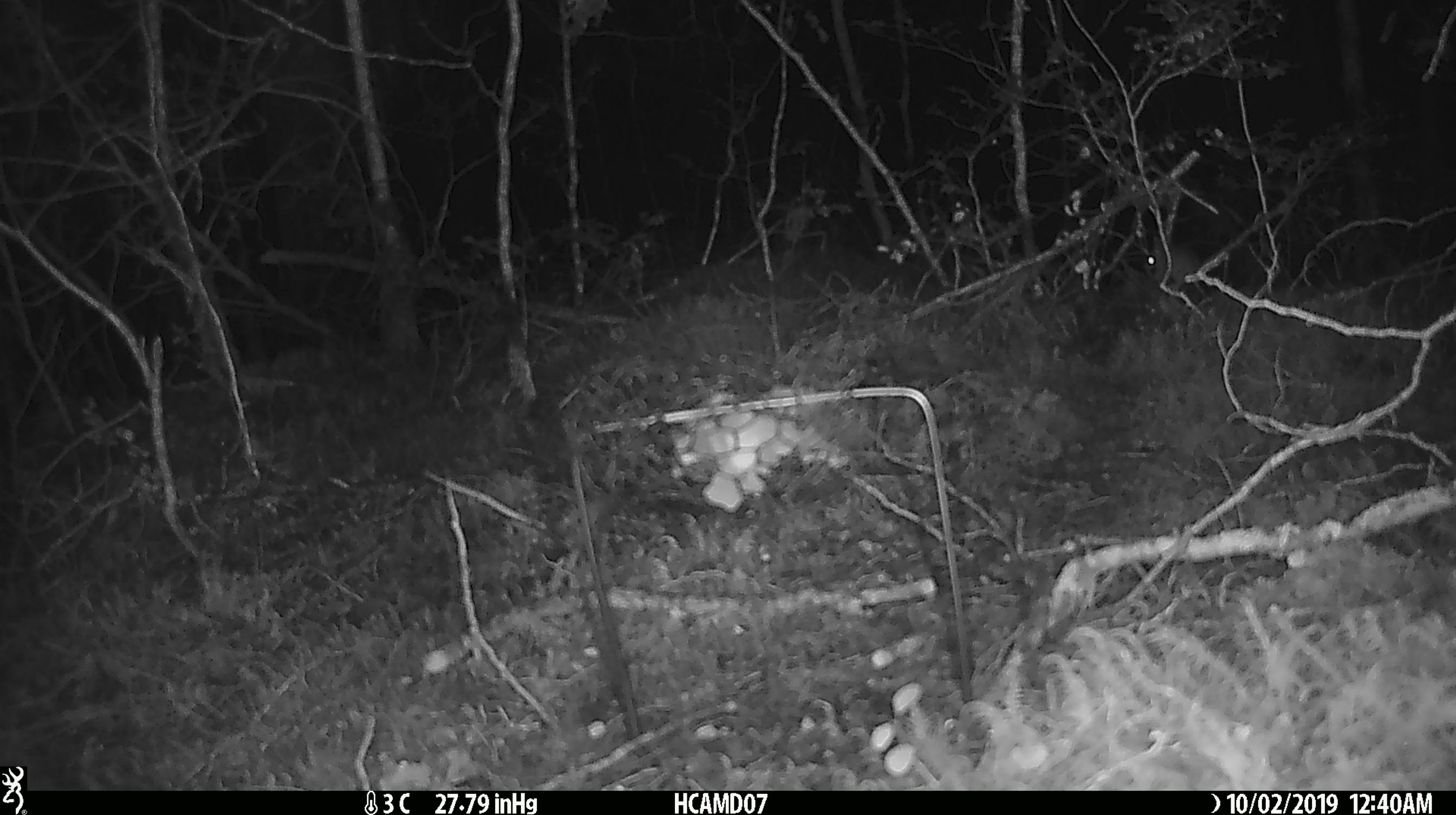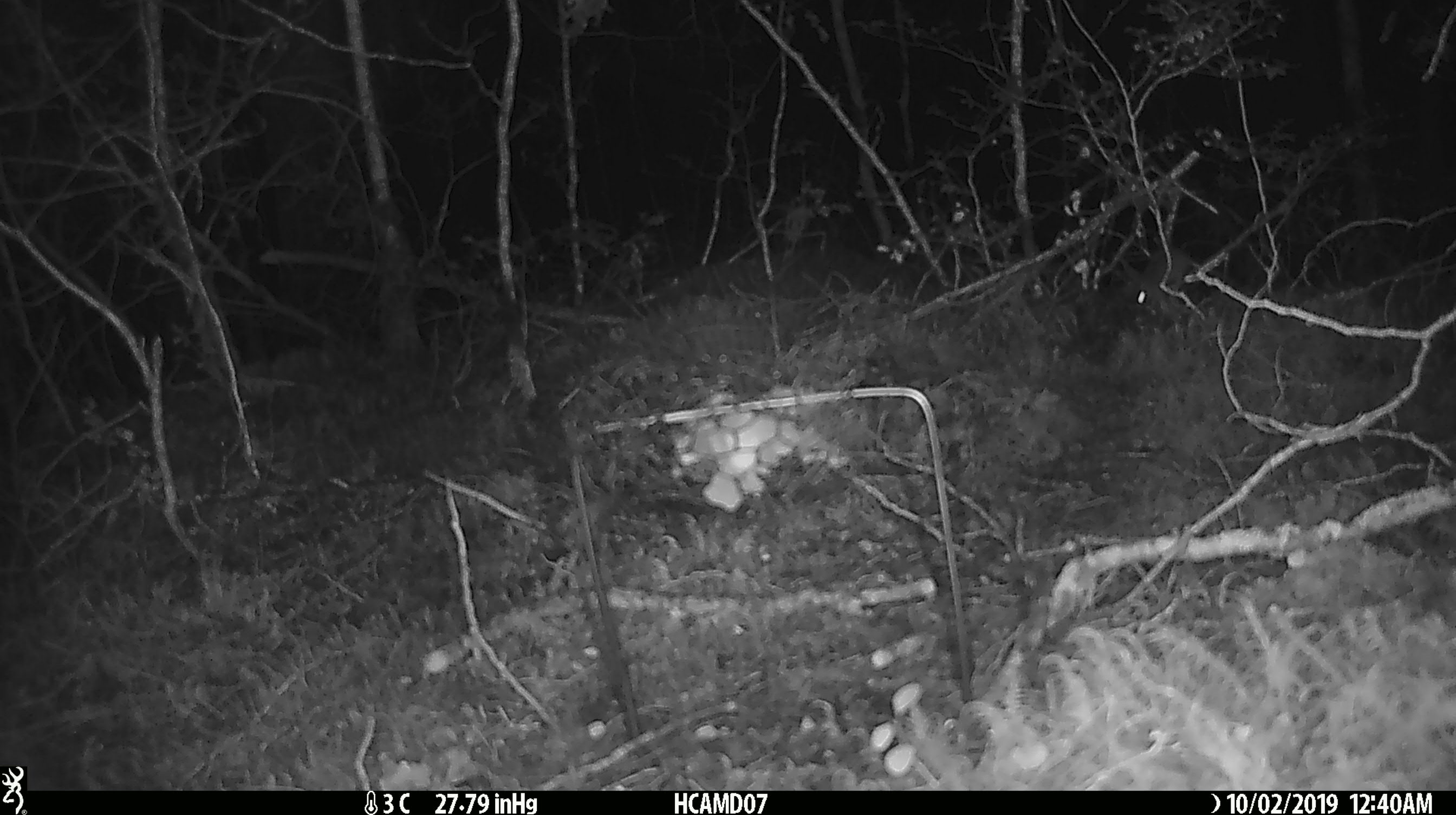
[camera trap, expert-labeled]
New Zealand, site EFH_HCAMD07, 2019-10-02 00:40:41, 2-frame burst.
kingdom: Animalia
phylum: Chordata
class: Mammalia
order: Rodentia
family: Muridae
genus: Mus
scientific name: Mus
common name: mouse